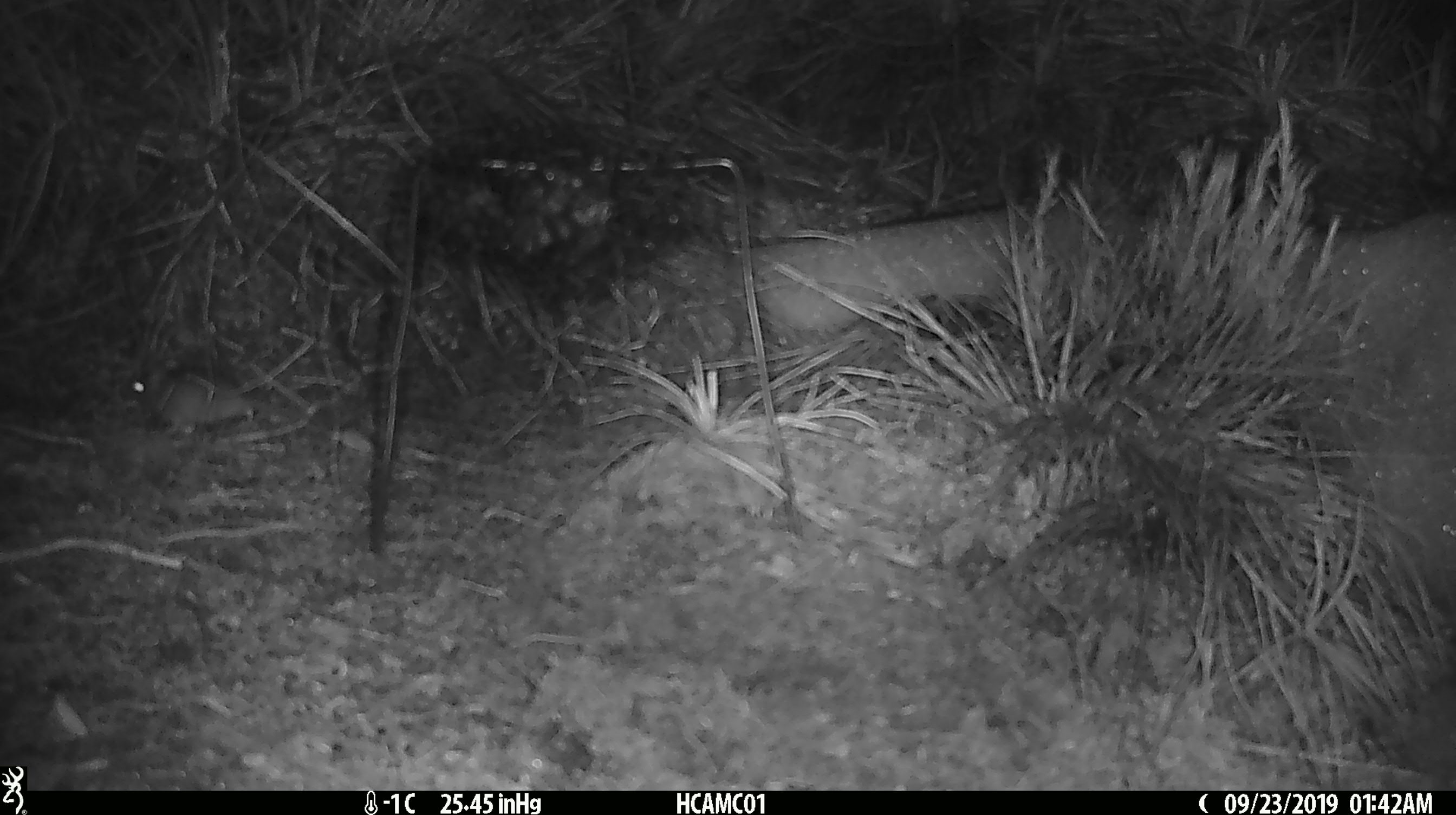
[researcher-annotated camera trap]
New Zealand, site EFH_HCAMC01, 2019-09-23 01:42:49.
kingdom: Animalia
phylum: Chordata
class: Mammalia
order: Rodentia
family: Muridae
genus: Mus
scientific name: Mus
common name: mouse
Mouse (Mus).